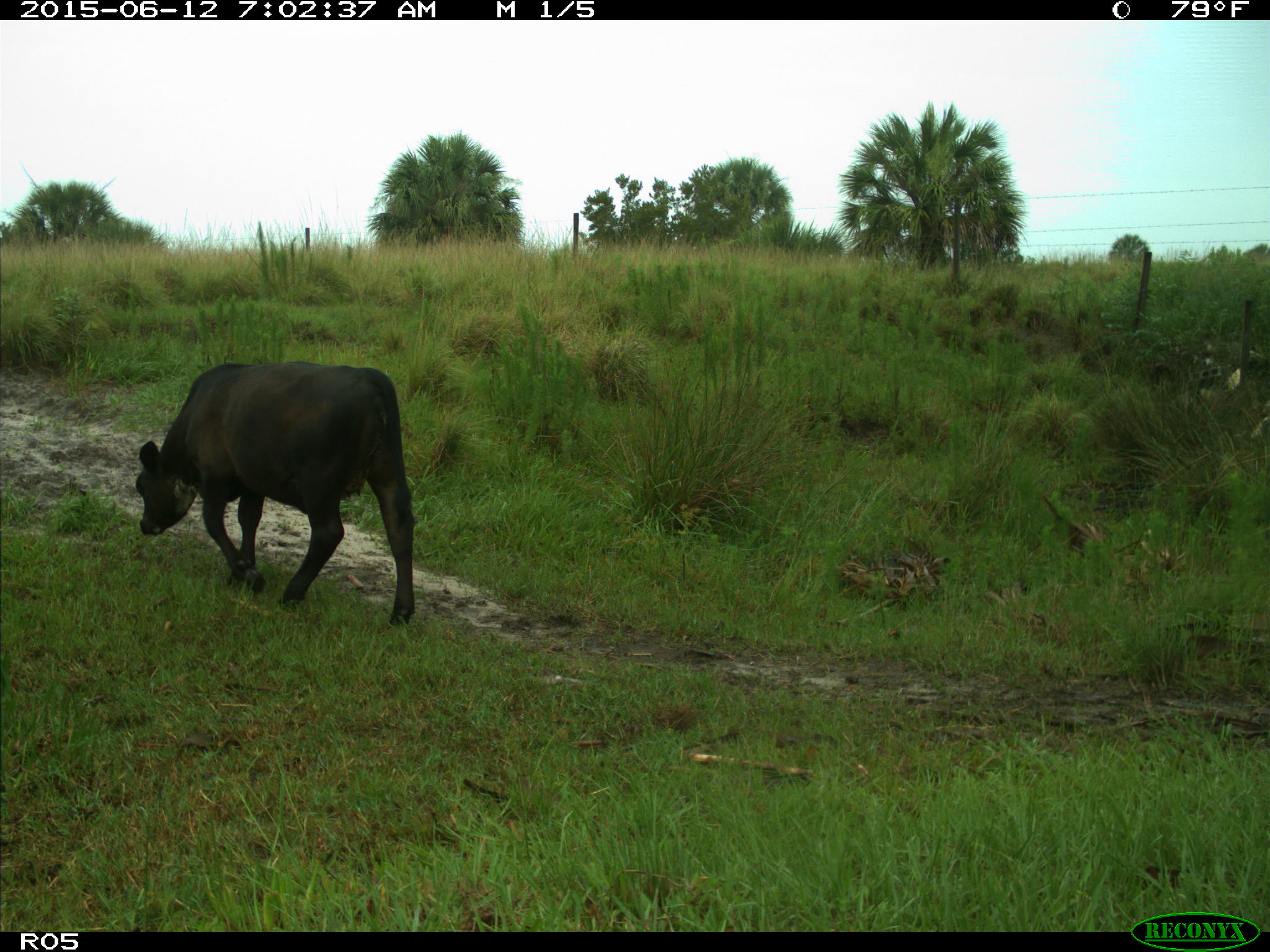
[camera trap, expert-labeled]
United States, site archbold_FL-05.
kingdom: Animalia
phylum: Chordata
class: Mammalia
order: Artiodactyla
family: Bovidae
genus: Bos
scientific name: Bos taurus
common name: domestic cow